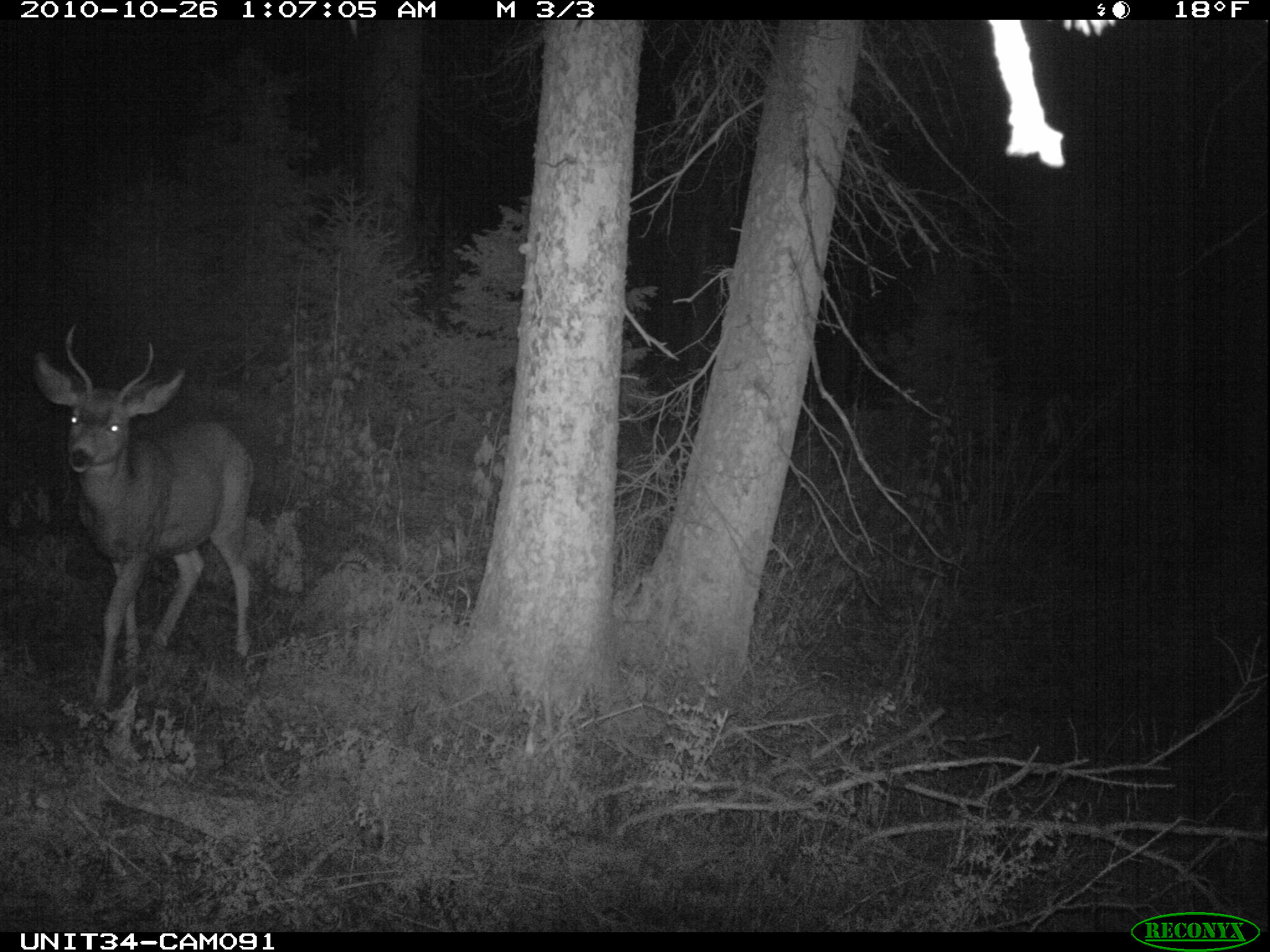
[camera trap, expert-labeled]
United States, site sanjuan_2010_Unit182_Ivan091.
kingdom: Animalia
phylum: Chordata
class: Mammalia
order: Artiodactyla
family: Cervidae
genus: Odocoileus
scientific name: Odocoileus hemionus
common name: mule deer